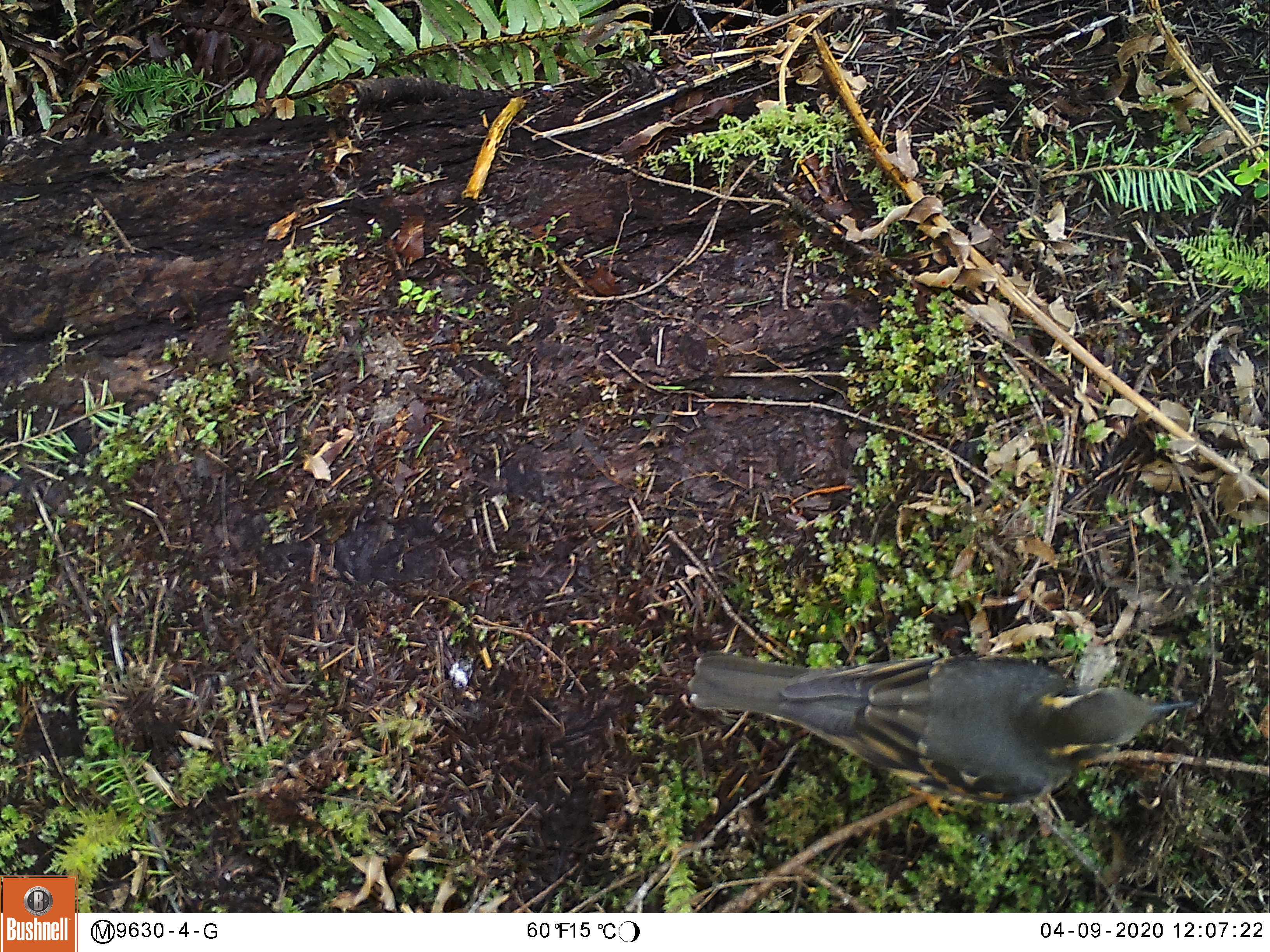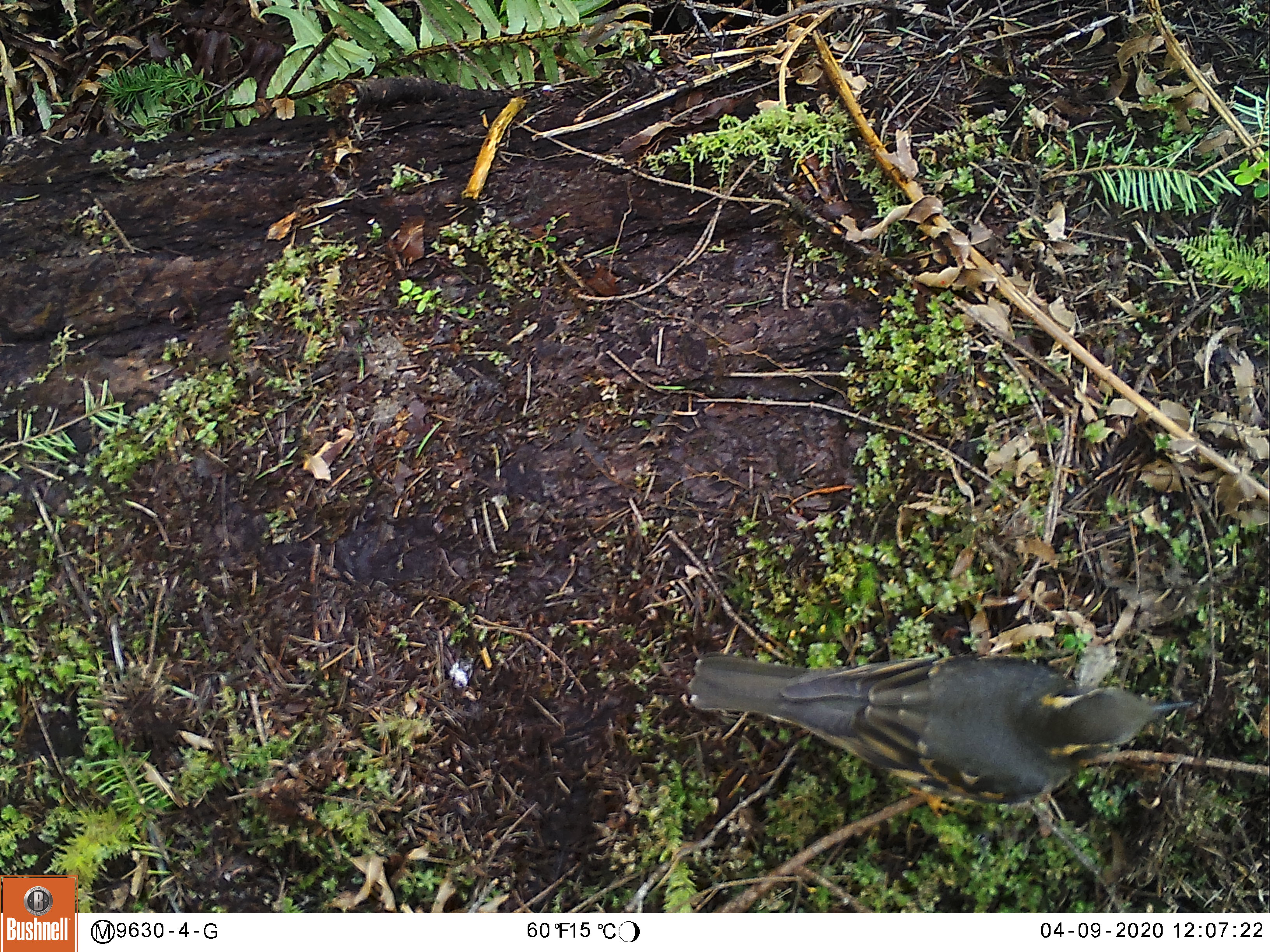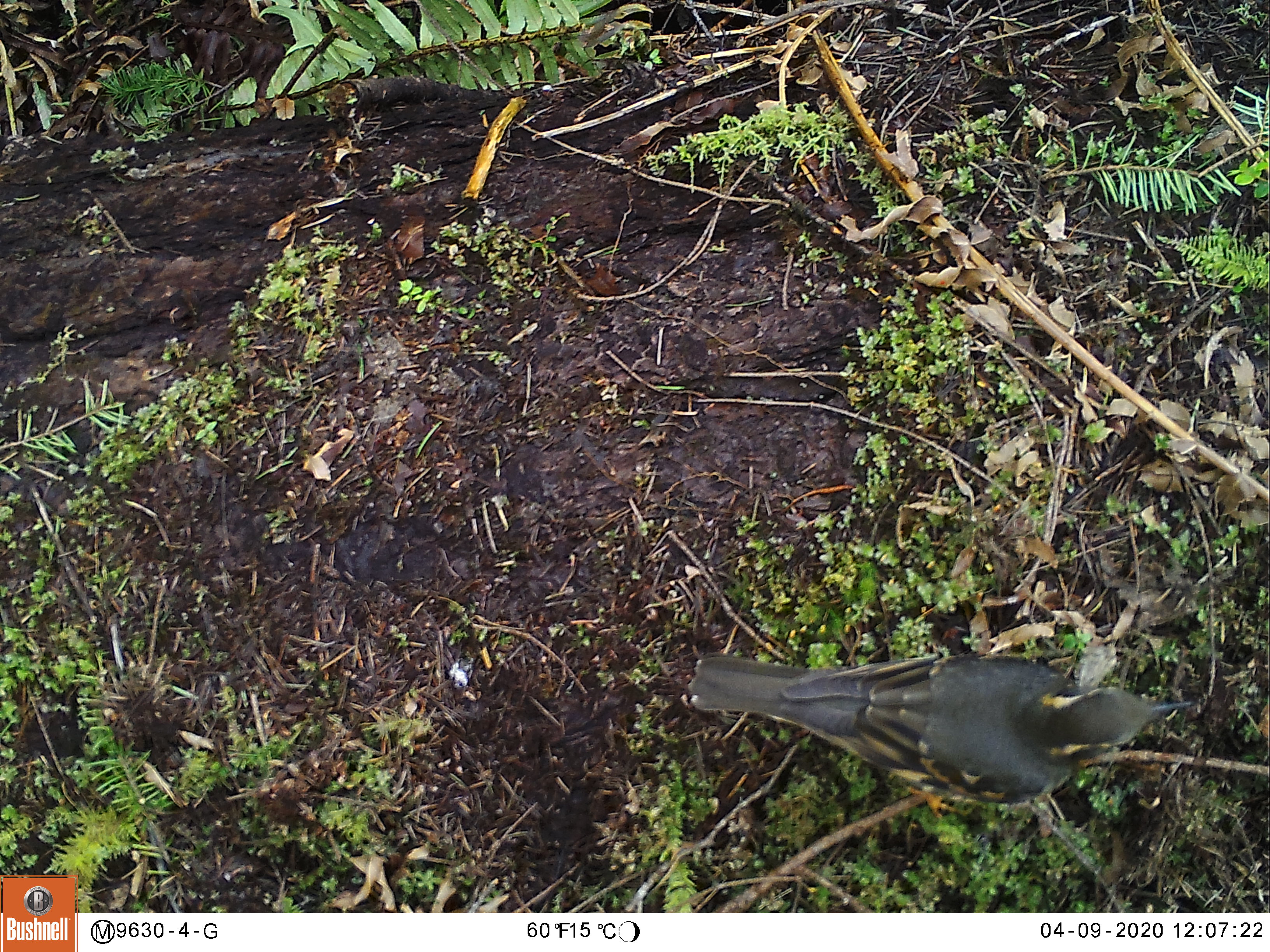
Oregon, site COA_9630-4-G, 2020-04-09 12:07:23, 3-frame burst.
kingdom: Animalia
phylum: Chordata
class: Aves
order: Passeriformes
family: Turdidae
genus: Ixoreus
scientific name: Ixoreus naevius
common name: varied thrush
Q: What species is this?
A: Varied thrush (Ixoreus naevius).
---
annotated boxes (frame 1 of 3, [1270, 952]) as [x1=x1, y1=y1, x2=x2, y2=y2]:
varied thrush: [x1=679, y1=643, x2=1191, y2=814]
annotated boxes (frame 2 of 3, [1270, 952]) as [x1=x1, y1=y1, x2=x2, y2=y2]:
varied thrush: [x1=681, y1=636, x2=1191, y2=814]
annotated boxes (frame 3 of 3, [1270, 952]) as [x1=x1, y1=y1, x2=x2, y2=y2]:
varied thrush: [x1=685, y1=644, x2=1200, y2=807]